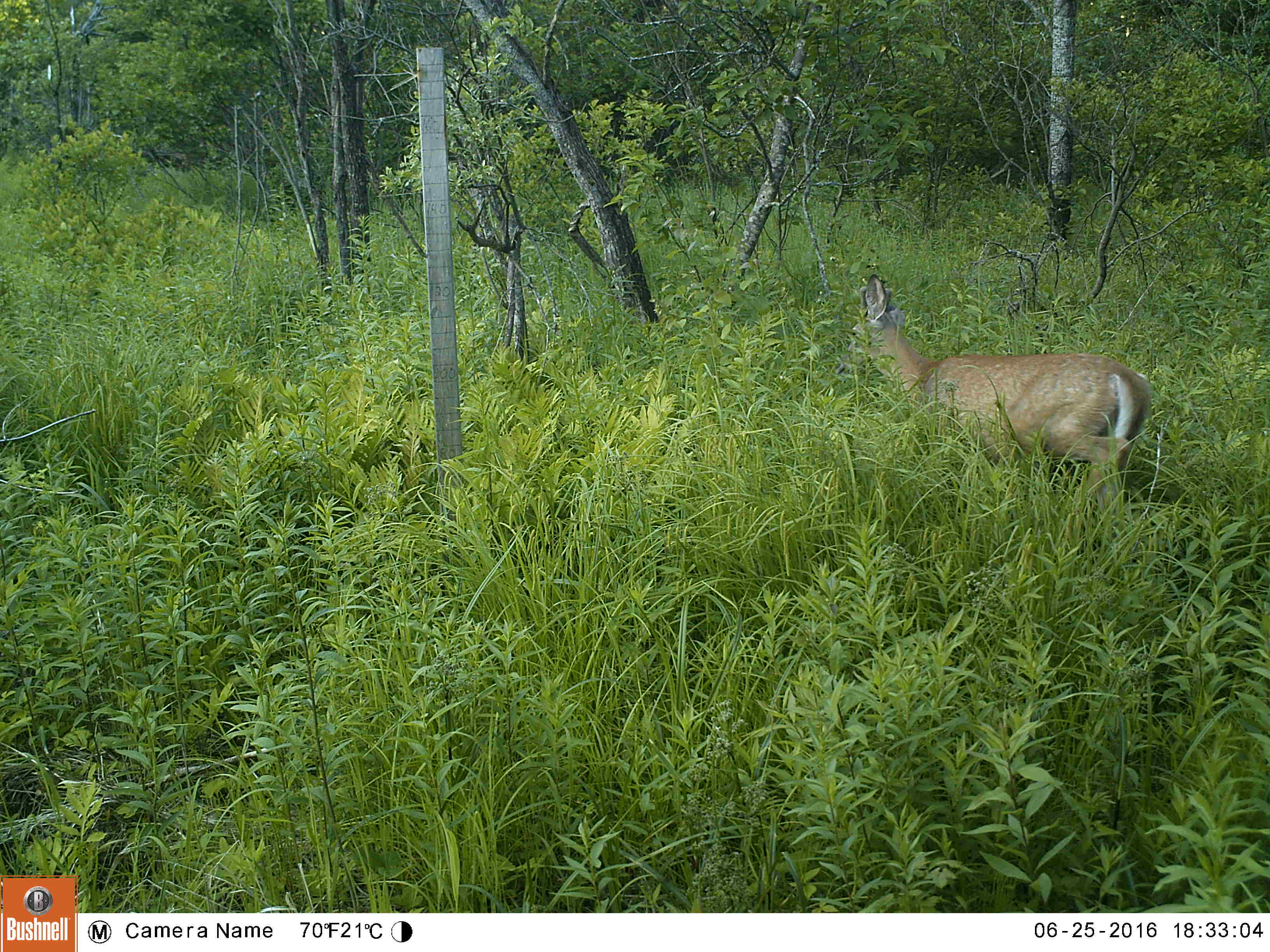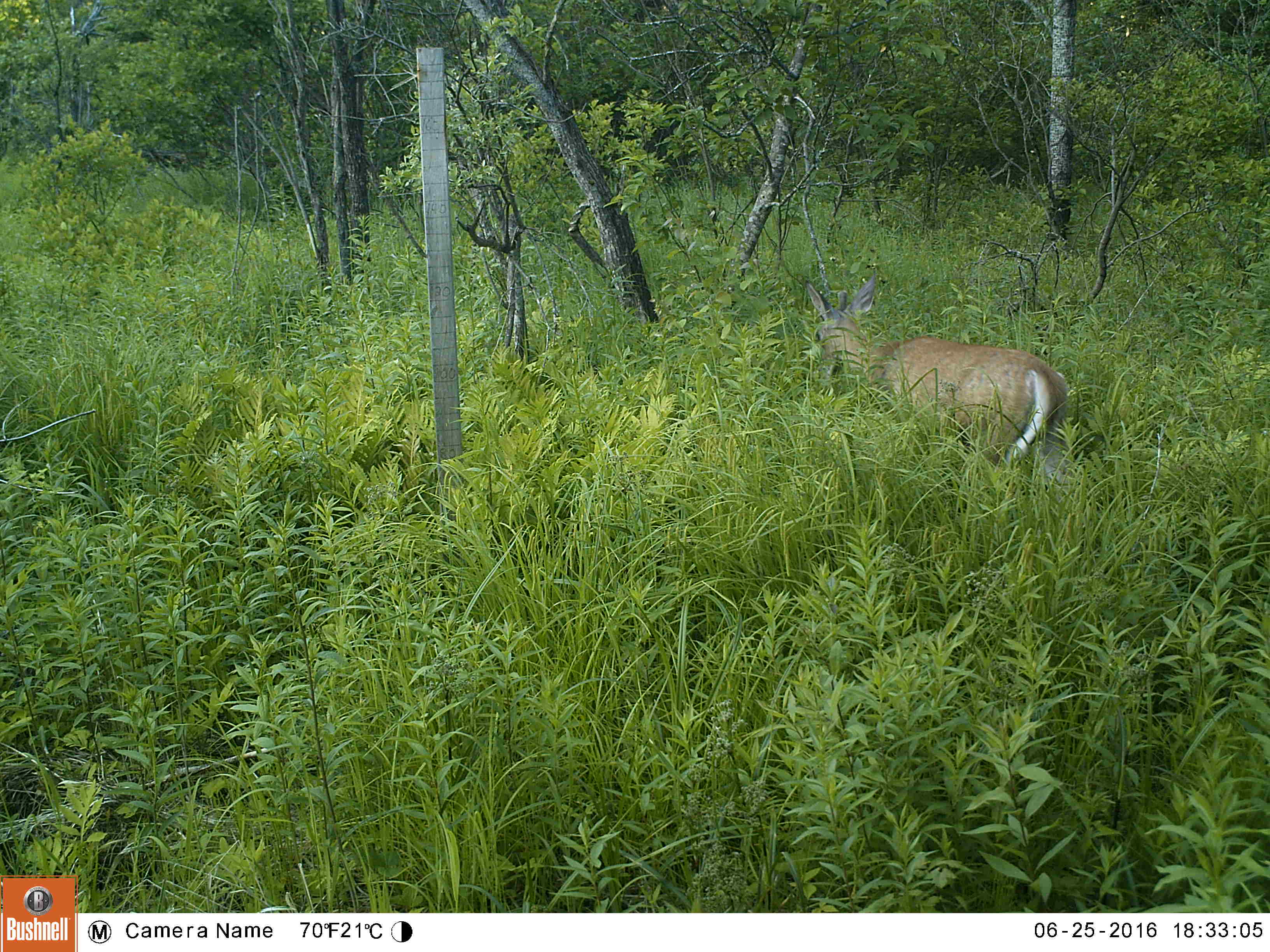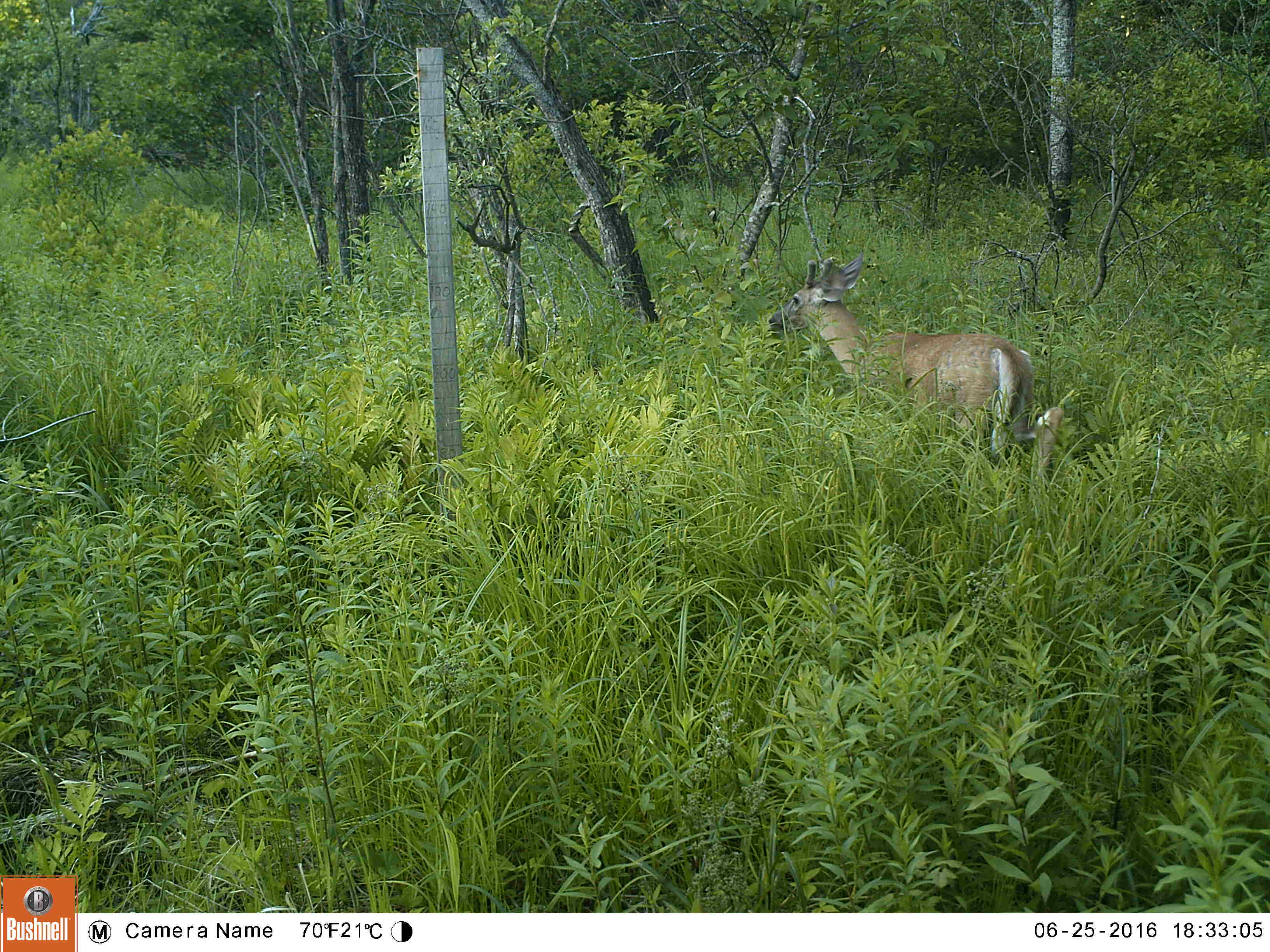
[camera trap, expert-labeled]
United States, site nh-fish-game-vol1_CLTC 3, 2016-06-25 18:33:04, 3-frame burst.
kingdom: Animalia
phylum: Chordata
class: Mammalia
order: Artiodactyla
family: Cervidae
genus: Odocoileus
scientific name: Odocoileus virginianus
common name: white-tailed deer